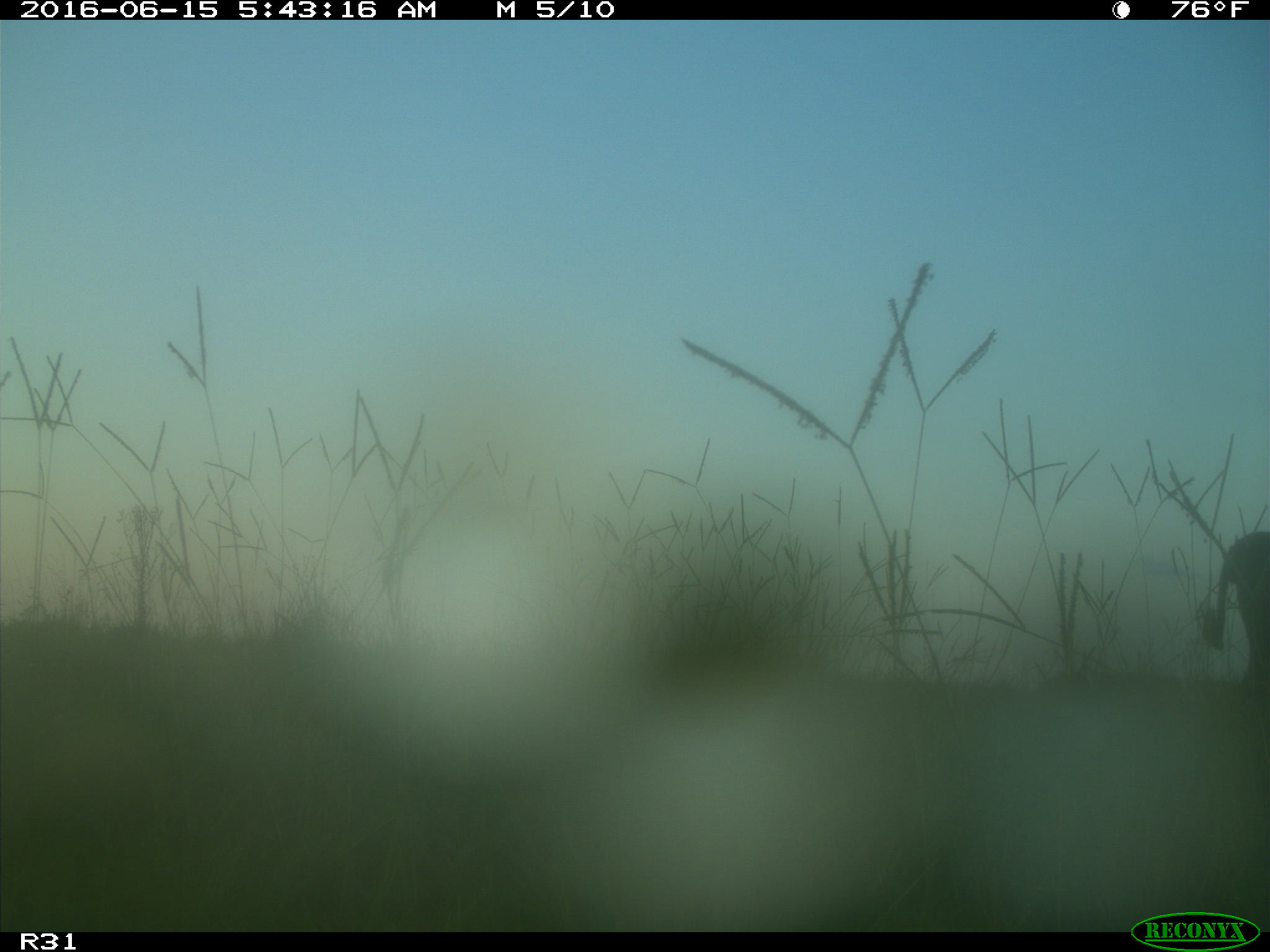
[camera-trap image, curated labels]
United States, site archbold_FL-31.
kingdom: Animalia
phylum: Chordata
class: Mammalia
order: Artiodactyla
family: Bovidae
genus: Bos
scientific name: Bos taurus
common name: domestic cow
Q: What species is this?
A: Bos taurus (domestic cow).